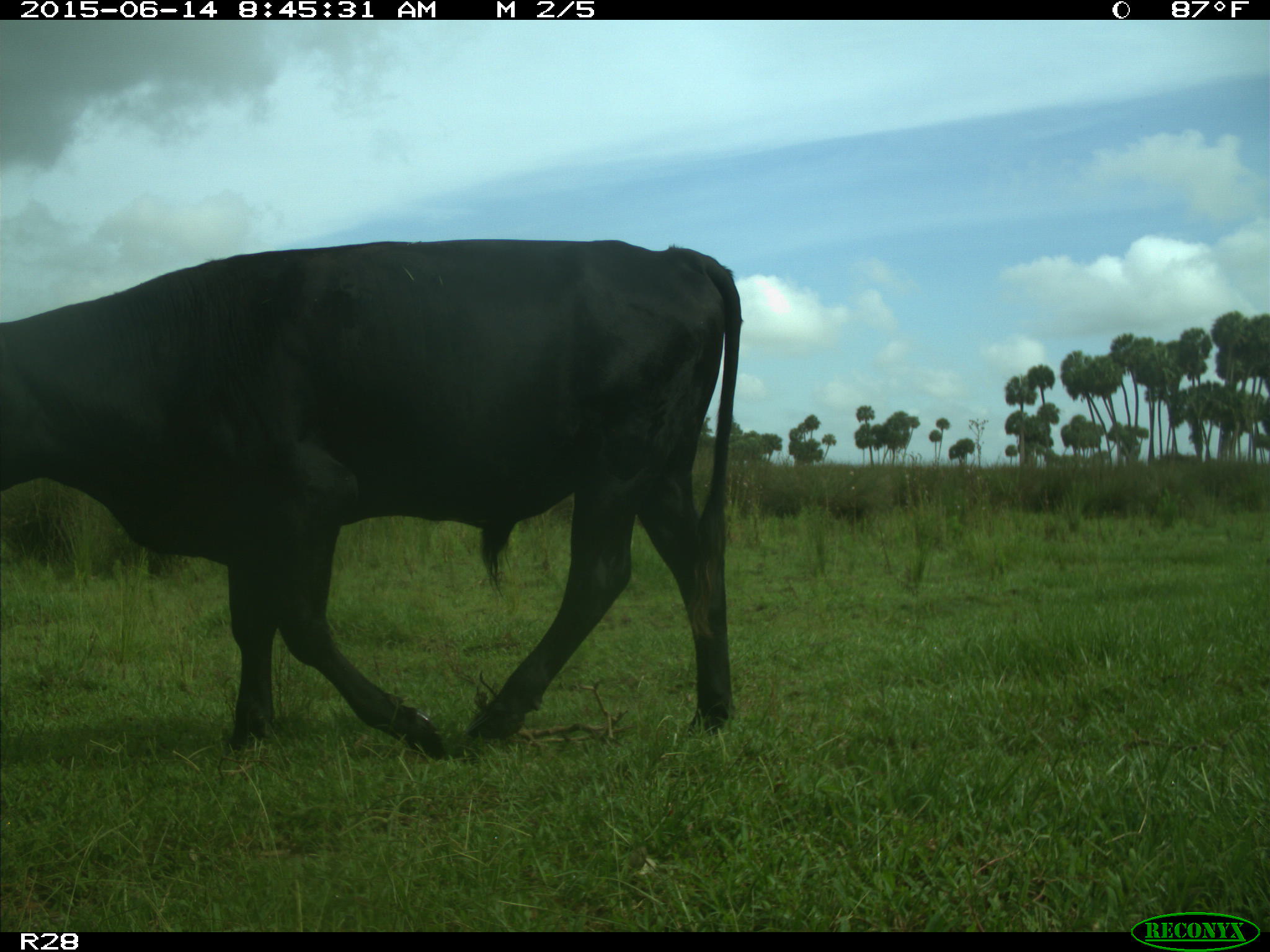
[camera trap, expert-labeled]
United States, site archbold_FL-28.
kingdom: Animalia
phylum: Chordata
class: Mammalia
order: Artiodactyla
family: Bovidae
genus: Bos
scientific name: Bos taurus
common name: domestic cow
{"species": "Bos taurus (domestic cow)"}